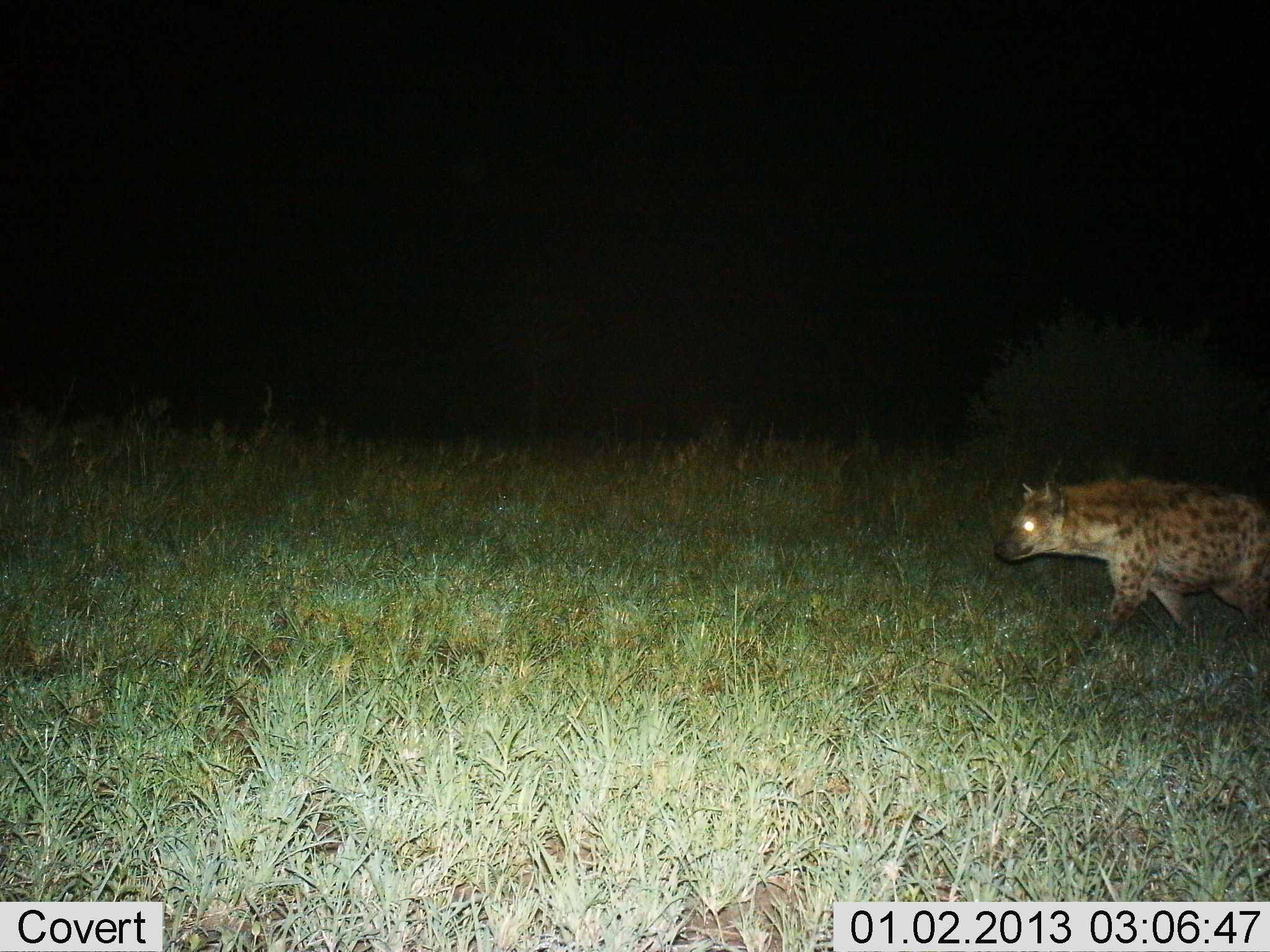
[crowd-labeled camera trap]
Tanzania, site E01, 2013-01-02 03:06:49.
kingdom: Animalia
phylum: Chordata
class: Mammalia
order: Carnivora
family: Hyaenidae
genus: Crocuta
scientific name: Crocuta crocuta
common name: spotted hyena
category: hyenaspotted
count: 1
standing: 3%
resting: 0%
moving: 97%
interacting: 0%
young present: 0%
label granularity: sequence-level